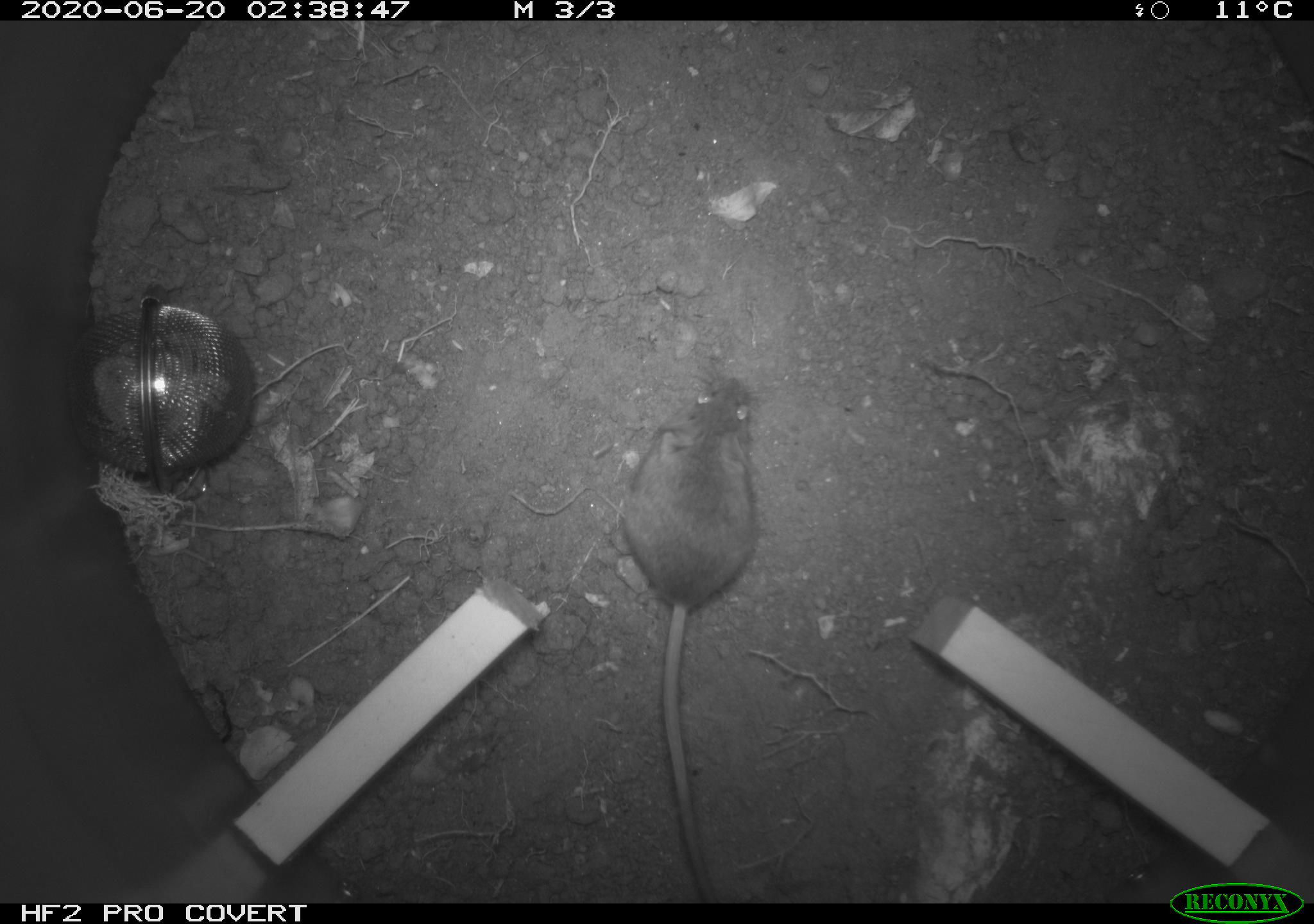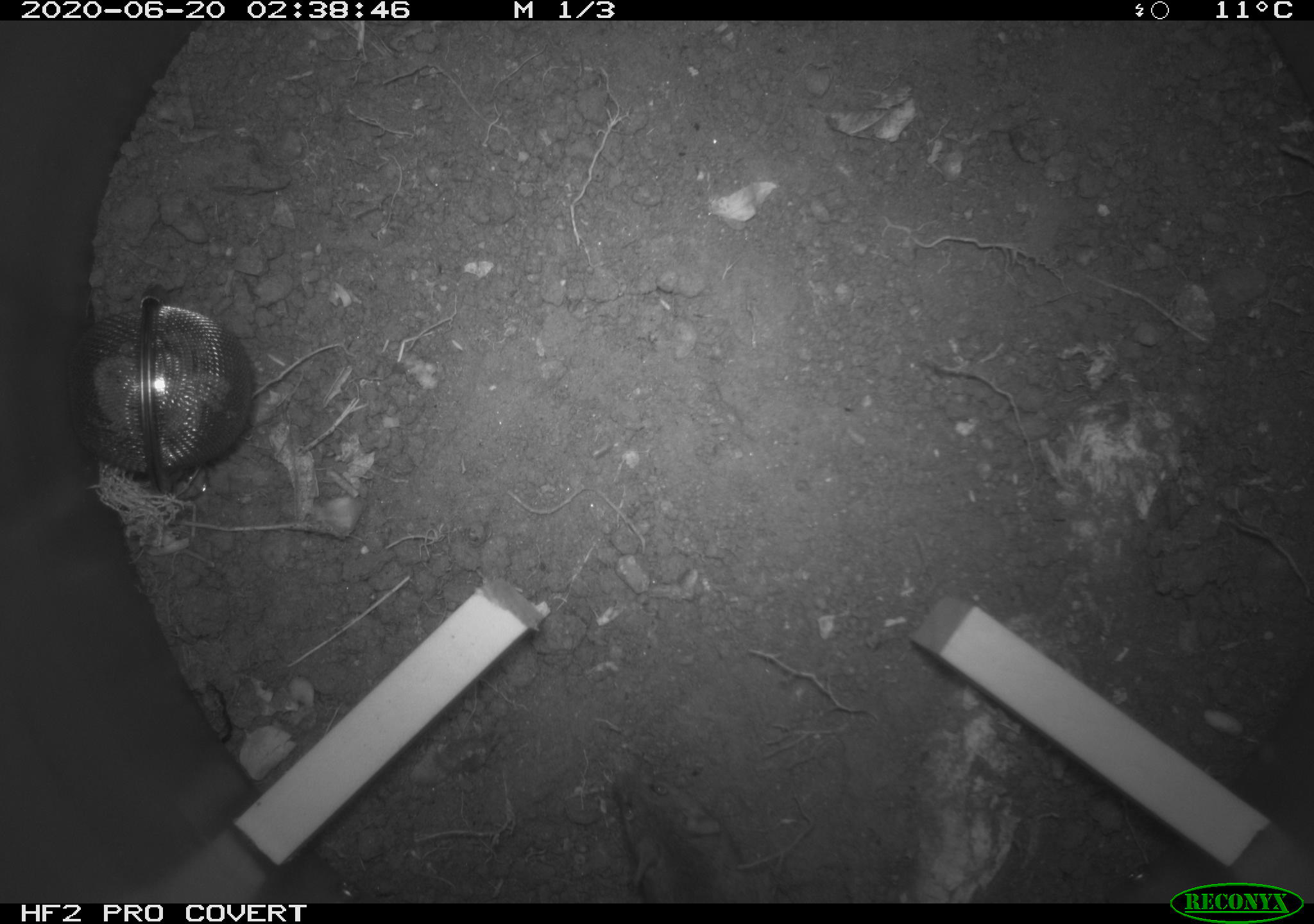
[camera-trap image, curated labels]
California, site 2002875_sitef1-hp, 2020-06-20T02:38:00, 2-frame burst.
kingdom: Animalia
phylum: Chordata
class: Mammalia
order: Rodentia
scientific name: Rodentia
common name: mouse species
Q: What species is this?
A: Mouse species (Rodentia).